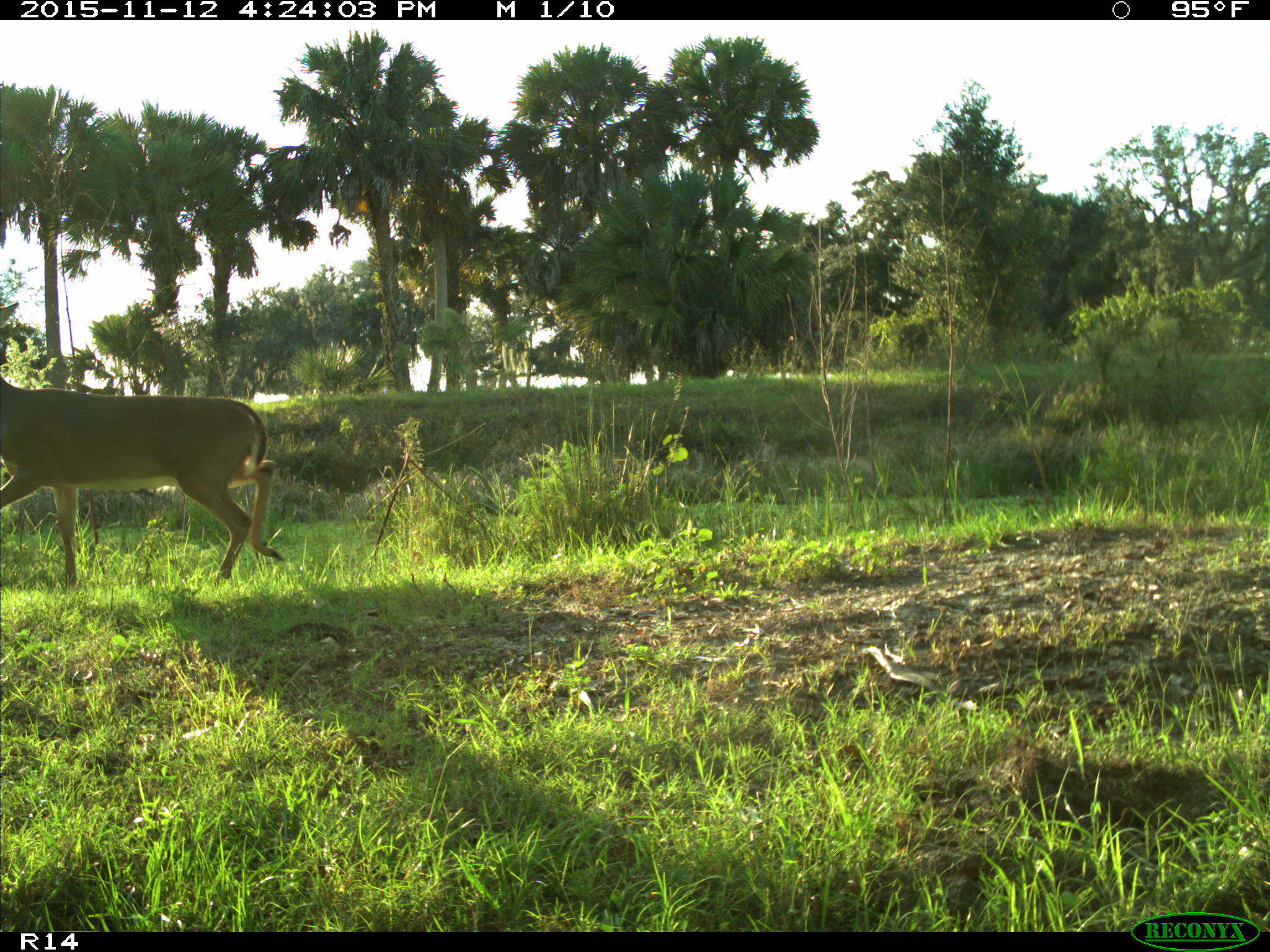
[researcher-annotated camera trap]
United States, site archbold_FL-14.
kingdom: Animalia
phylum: Chordata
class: Mammalia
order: Artiodactyla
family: Cervidae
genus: Odocoileus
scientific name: Odocoileus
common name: deer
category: unidentified deer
Unidentified deer (deer) (Odocoileus).